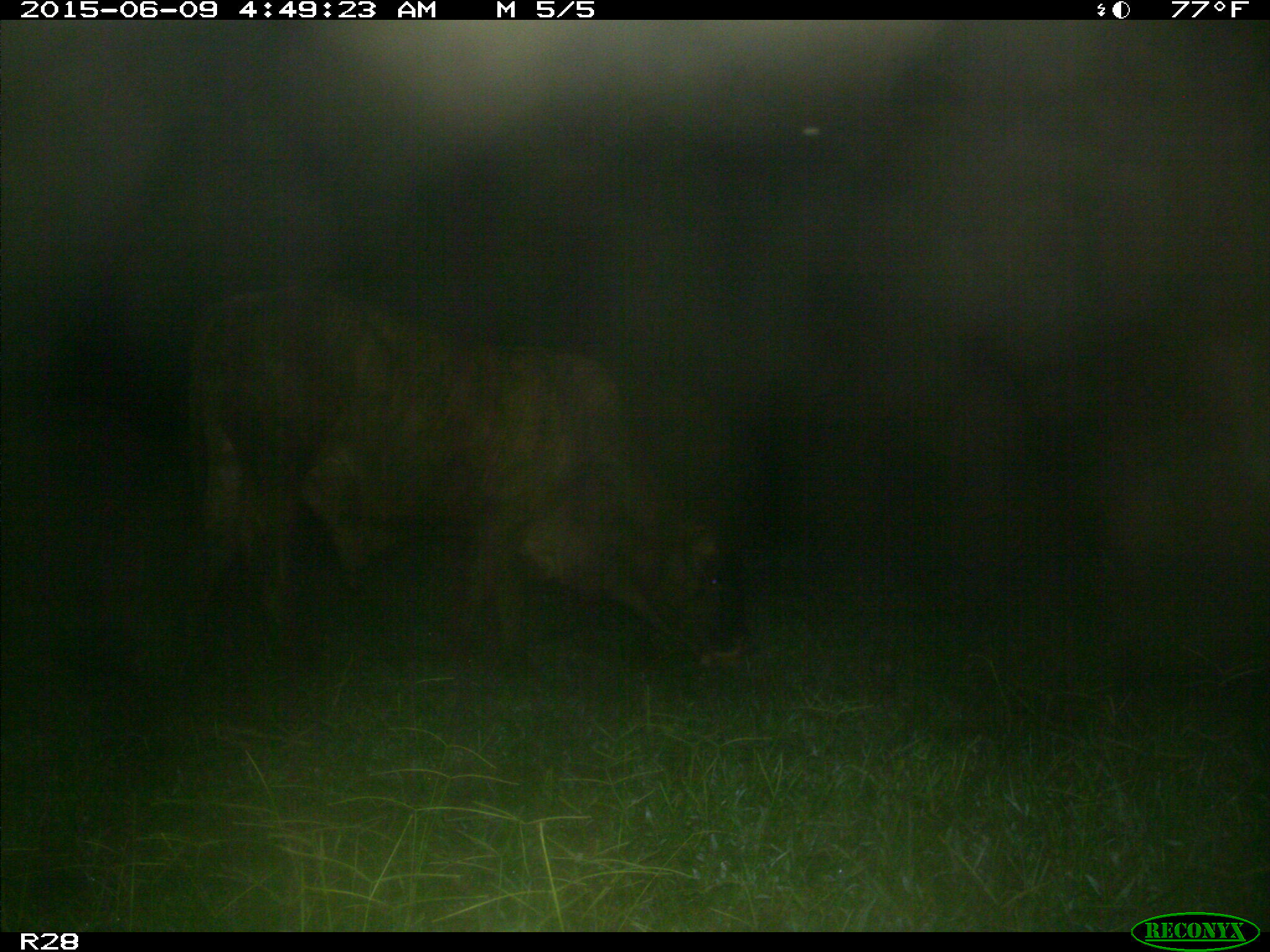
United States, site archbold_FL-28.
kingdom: Animalia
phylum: Chordata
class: Mammalia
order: Artiodactyla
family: Bovidae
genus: Bos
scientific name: Bos taurus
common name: domestic cow